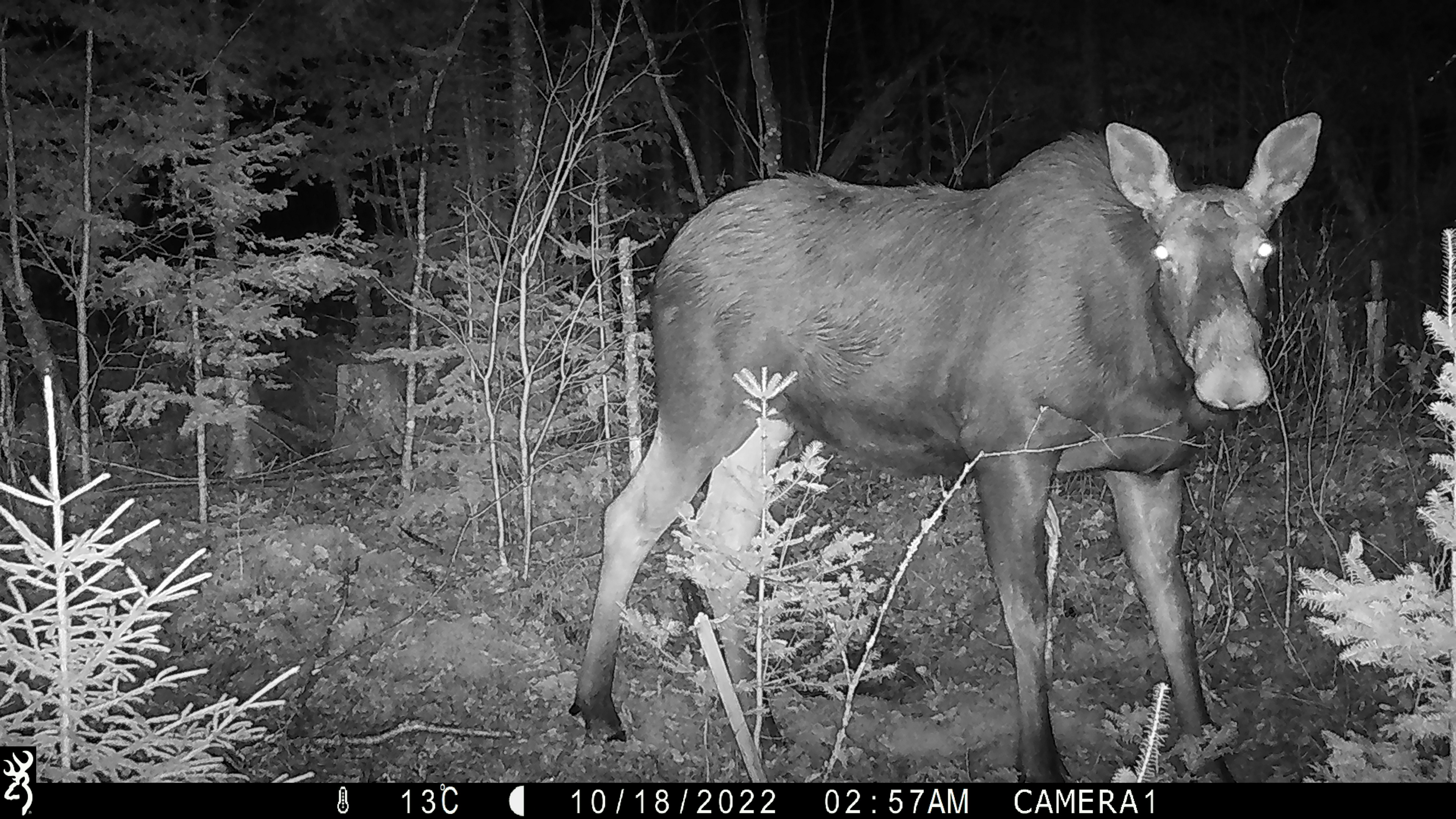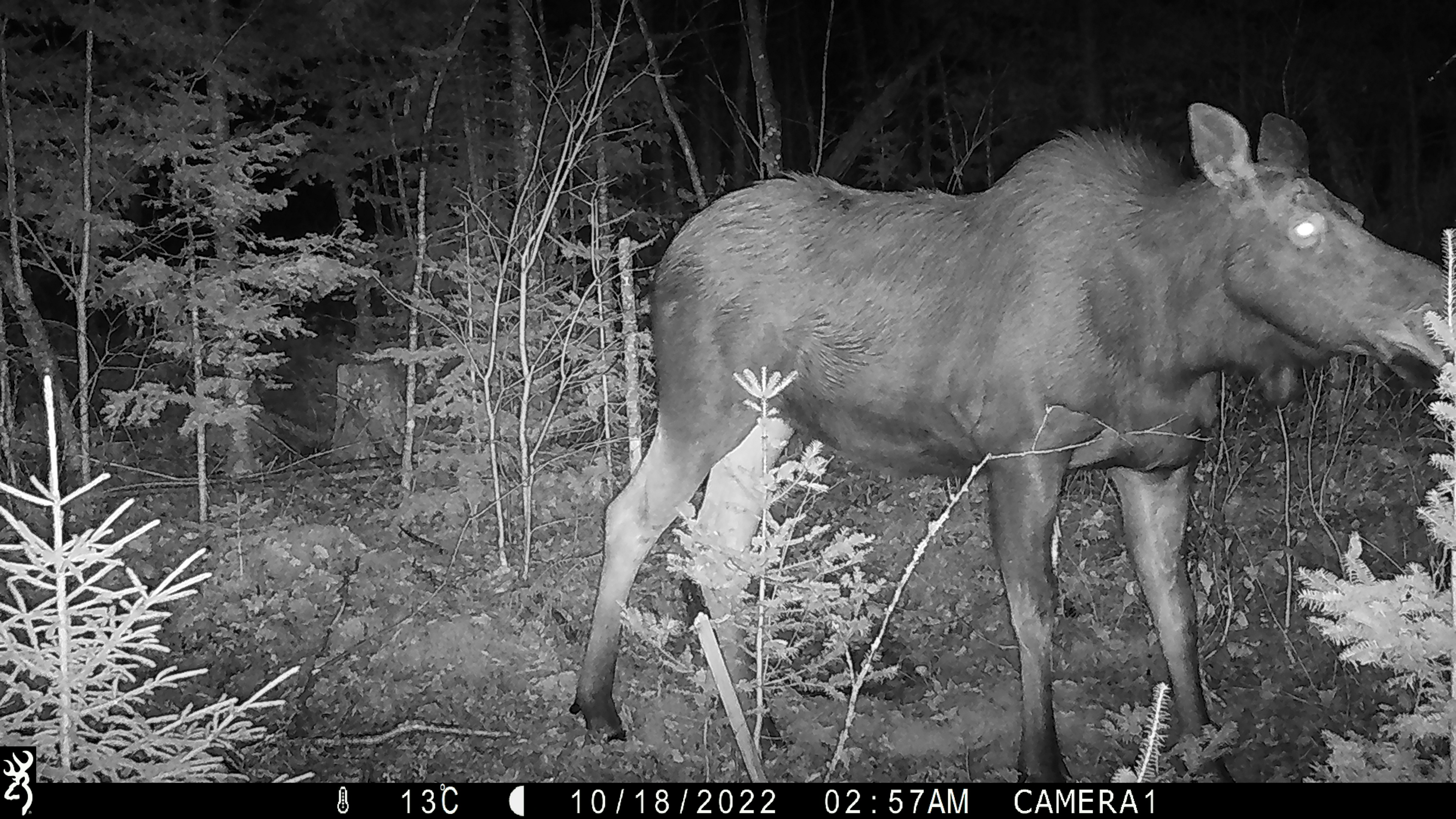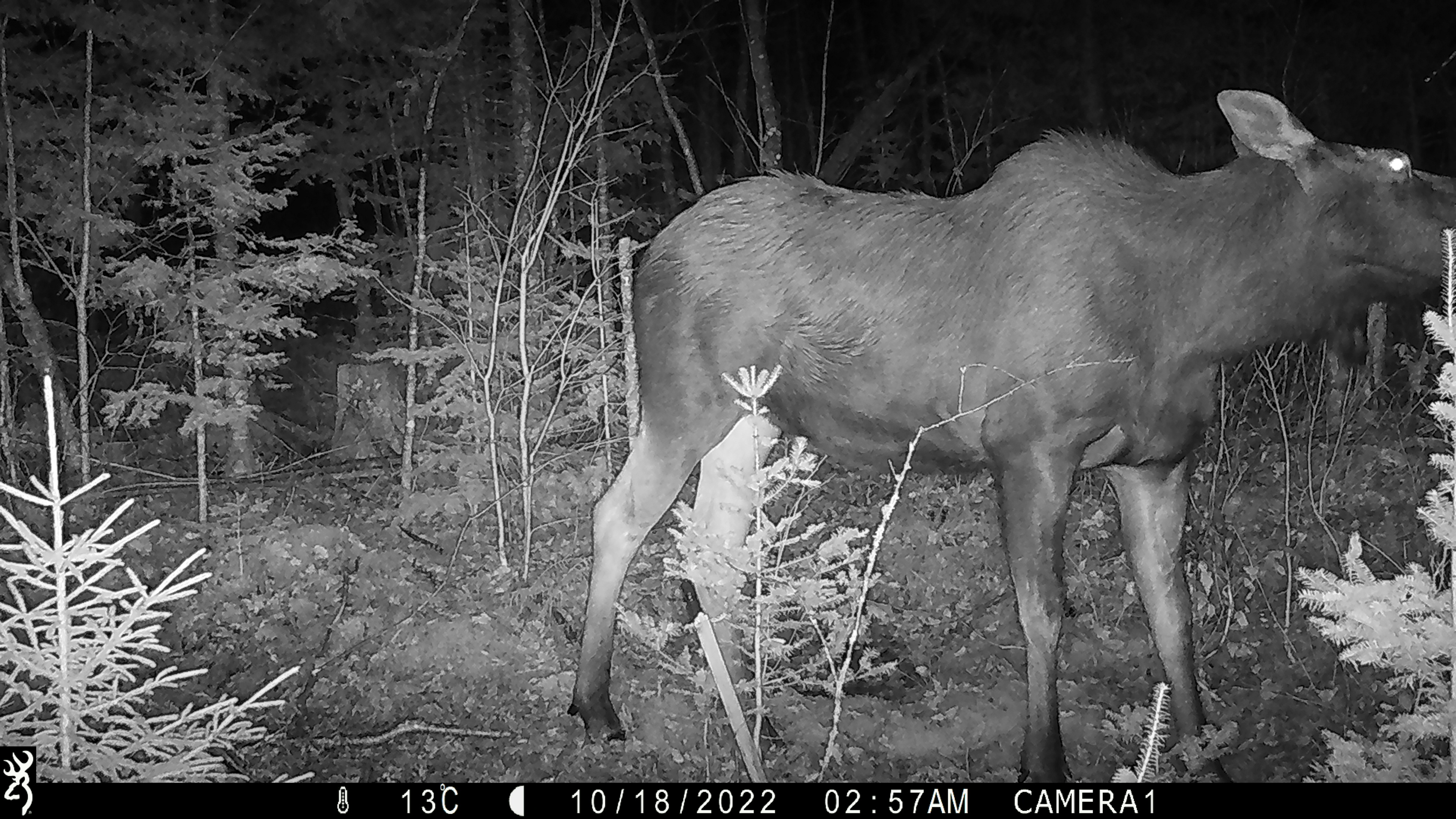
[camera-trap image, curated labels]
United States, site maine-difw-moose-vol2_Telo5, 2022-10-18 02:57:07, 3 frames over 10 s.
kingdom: Animalia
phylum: Chordata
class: Mammalia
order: Artiodactyla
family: Cervidae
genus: Alces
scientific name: Alces alces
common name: moose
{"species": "moose (Alces alces)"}